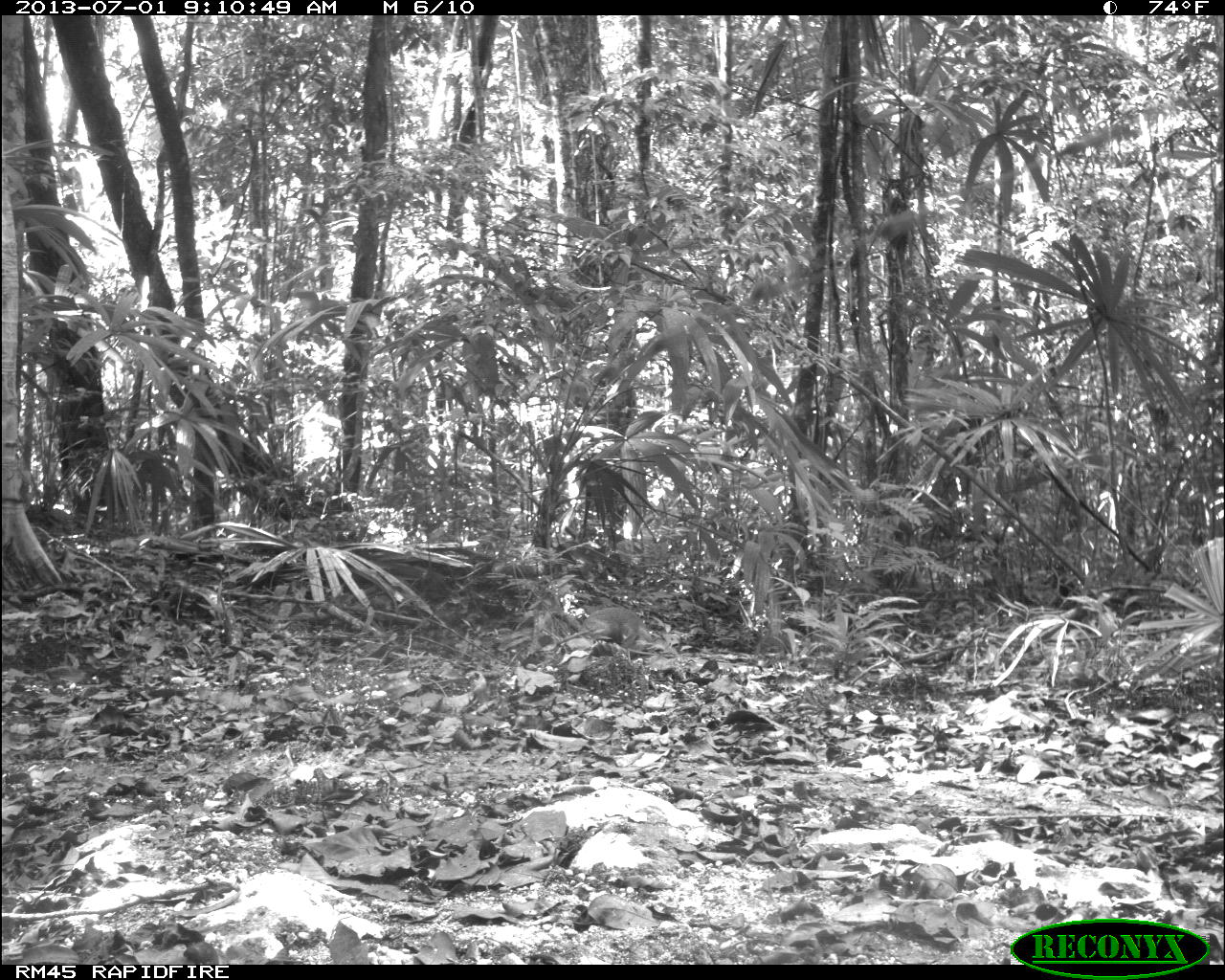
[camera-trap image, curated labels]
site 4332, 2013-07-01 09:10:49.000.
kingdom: Animalia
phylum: Chordata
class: Mammalia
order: Rodentia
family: Dasyproctidae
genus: Dasyprocta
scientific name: Dasyprocta punctata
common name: central american agouti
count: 1